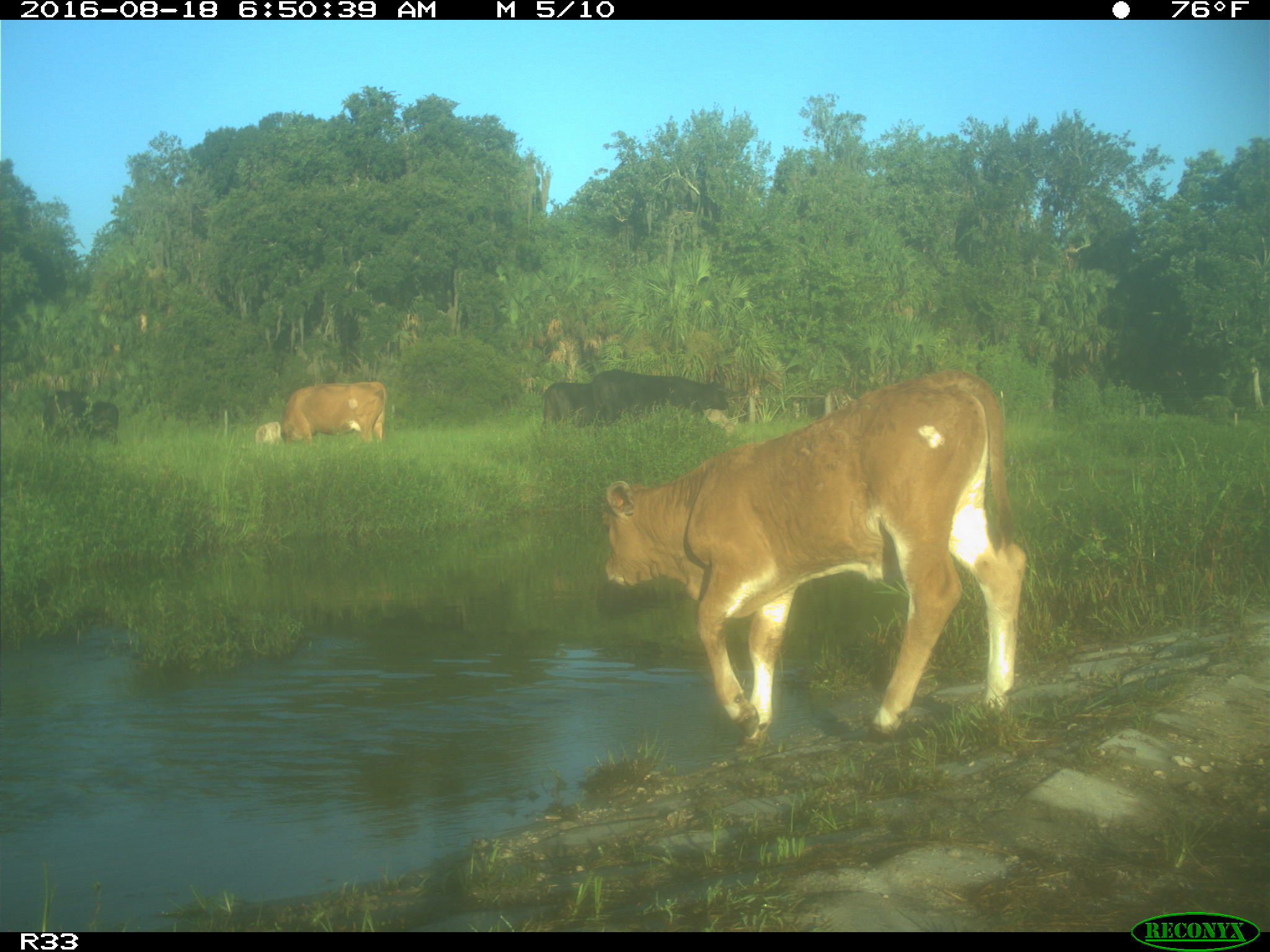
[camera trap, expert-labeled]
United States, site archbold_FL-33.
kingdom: Animalia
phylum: Chordata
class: Mammalia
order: Artiodactyla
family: Bovidae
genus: Bos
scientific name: Bos taurus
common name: domestic cow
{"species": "Bos taurus (domestic cow)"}